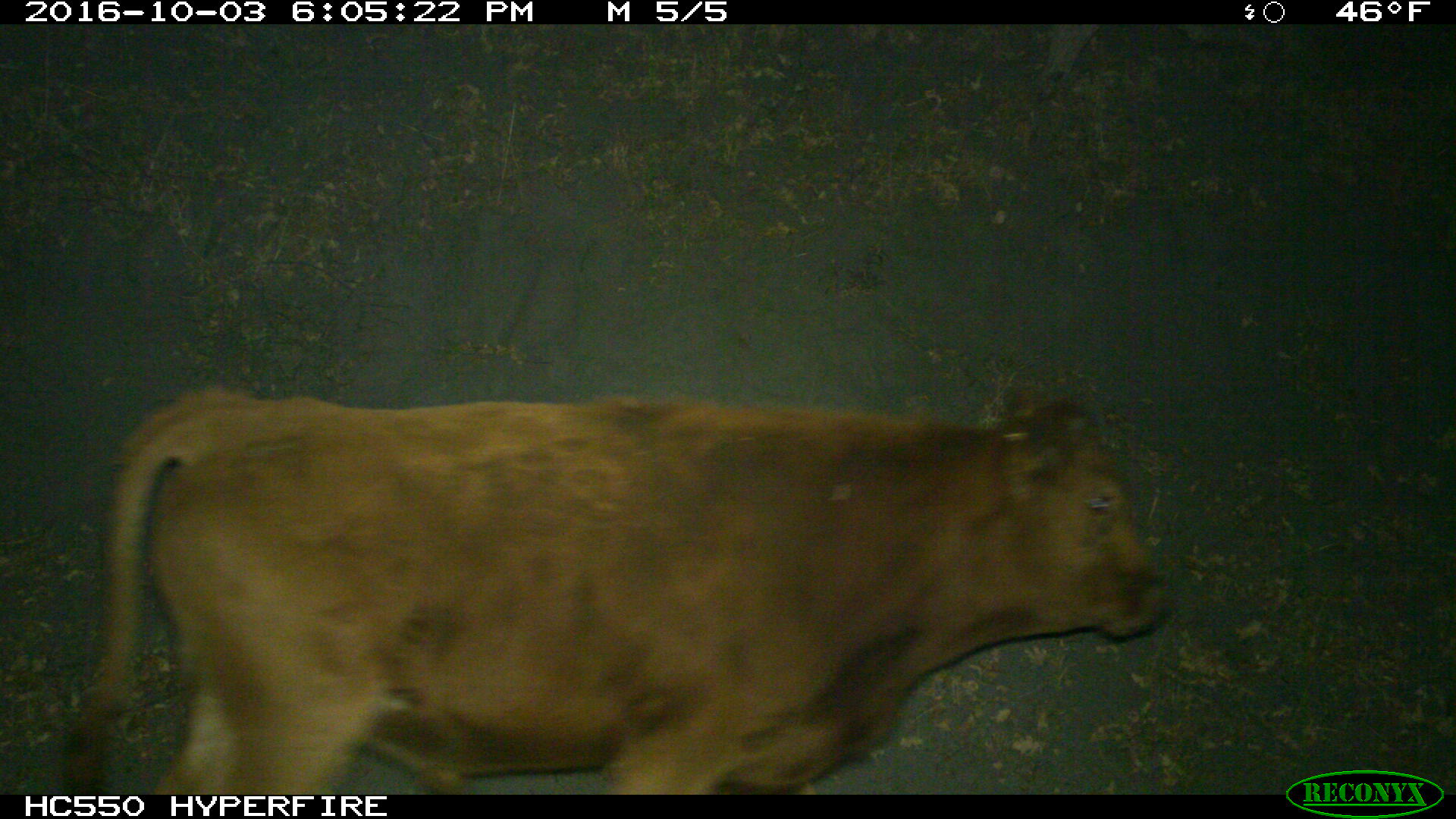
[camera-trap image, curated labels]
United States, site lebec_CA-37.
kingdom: Animalia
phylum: Chordata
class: Mammalia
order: Artiodactyla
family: Bovidae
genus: Bos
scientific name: Bos taurus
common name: domestic cow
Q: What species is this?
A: Bos taurus (domestic cow).